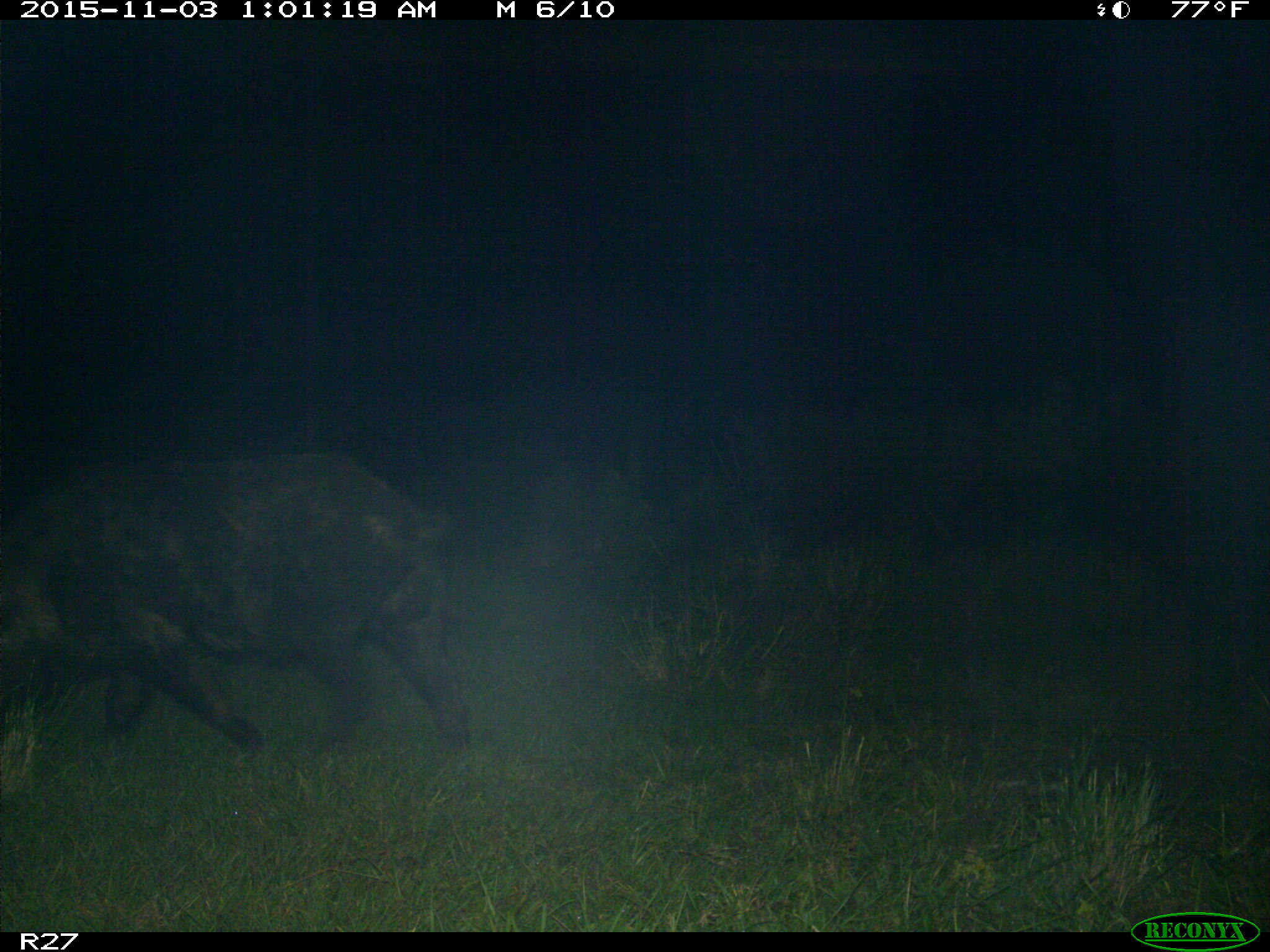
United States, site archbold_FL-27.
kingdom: Animalia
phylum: Chordata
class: Mammalia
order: Artiodactyla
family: Suidae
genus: Sus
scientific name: Sus scrofa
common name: wild boar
Sus scrofa (wild boar).